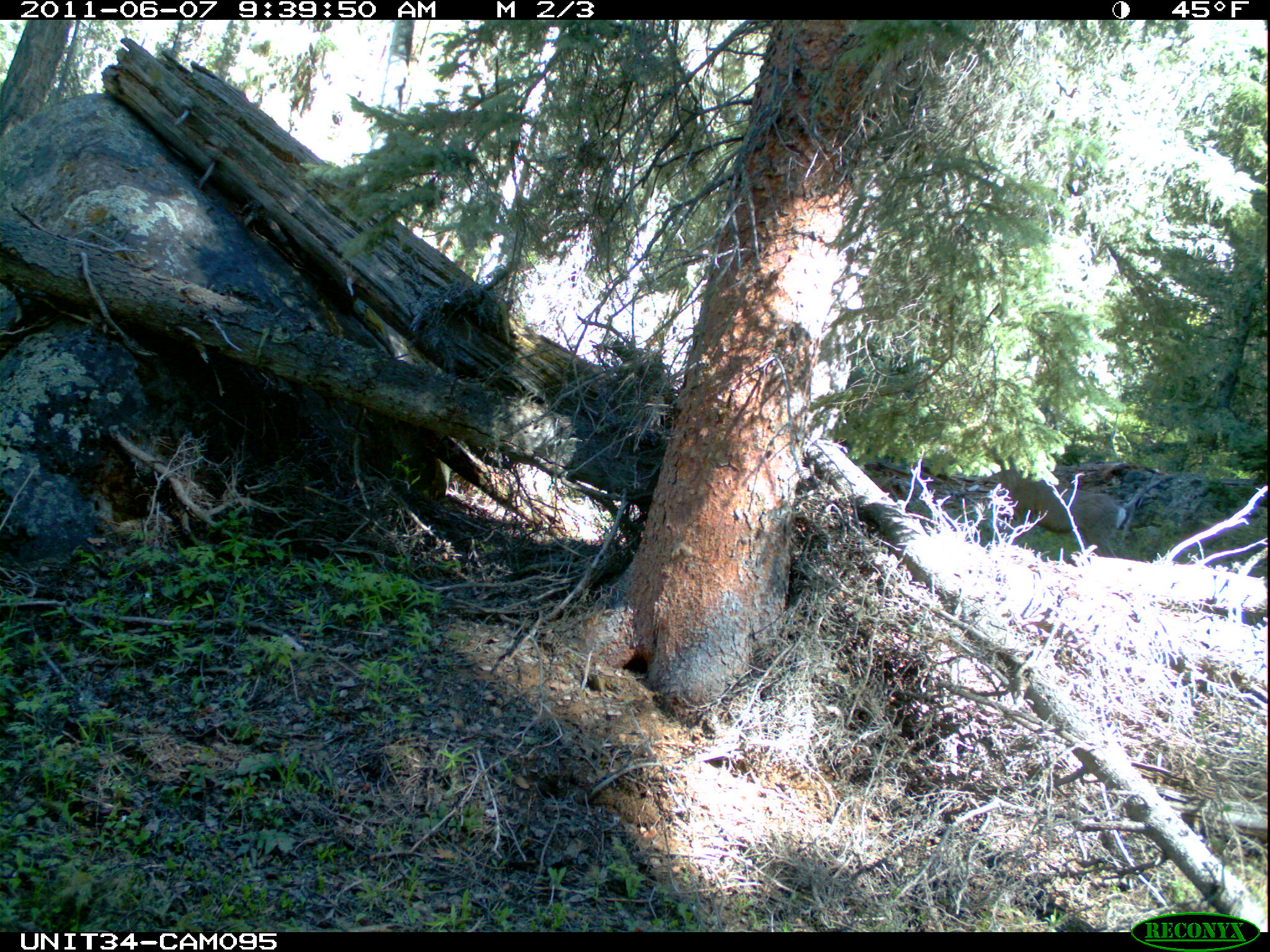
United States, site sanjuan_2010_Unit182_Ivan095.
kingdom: Animalia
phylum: Chordata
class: Mammalia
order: Artiodactyla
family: Cervidae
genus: Odocoileus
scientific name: Odocoileus hemionus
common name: mule deer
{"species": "Odocoileus hemionus (mule deer)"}